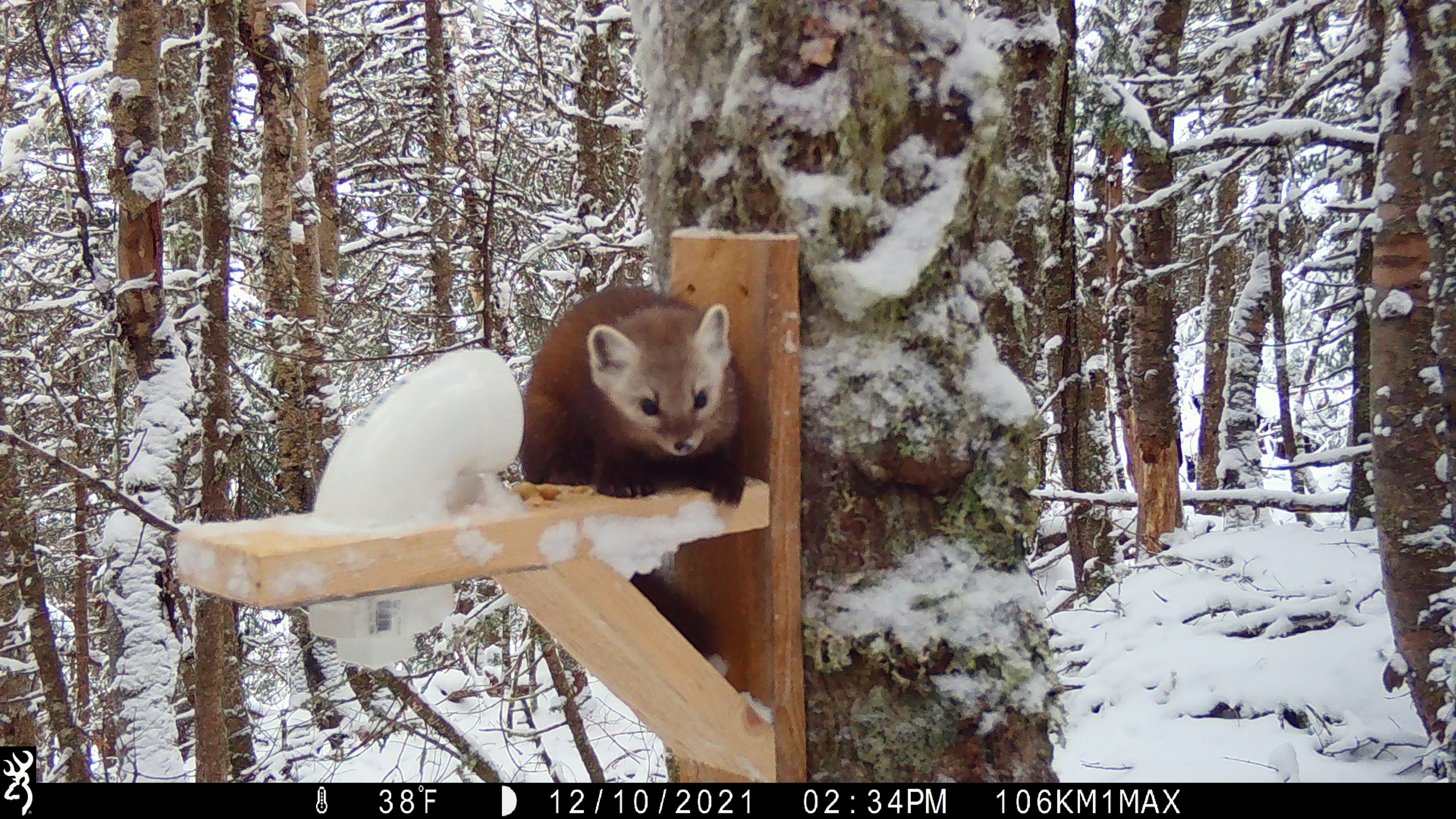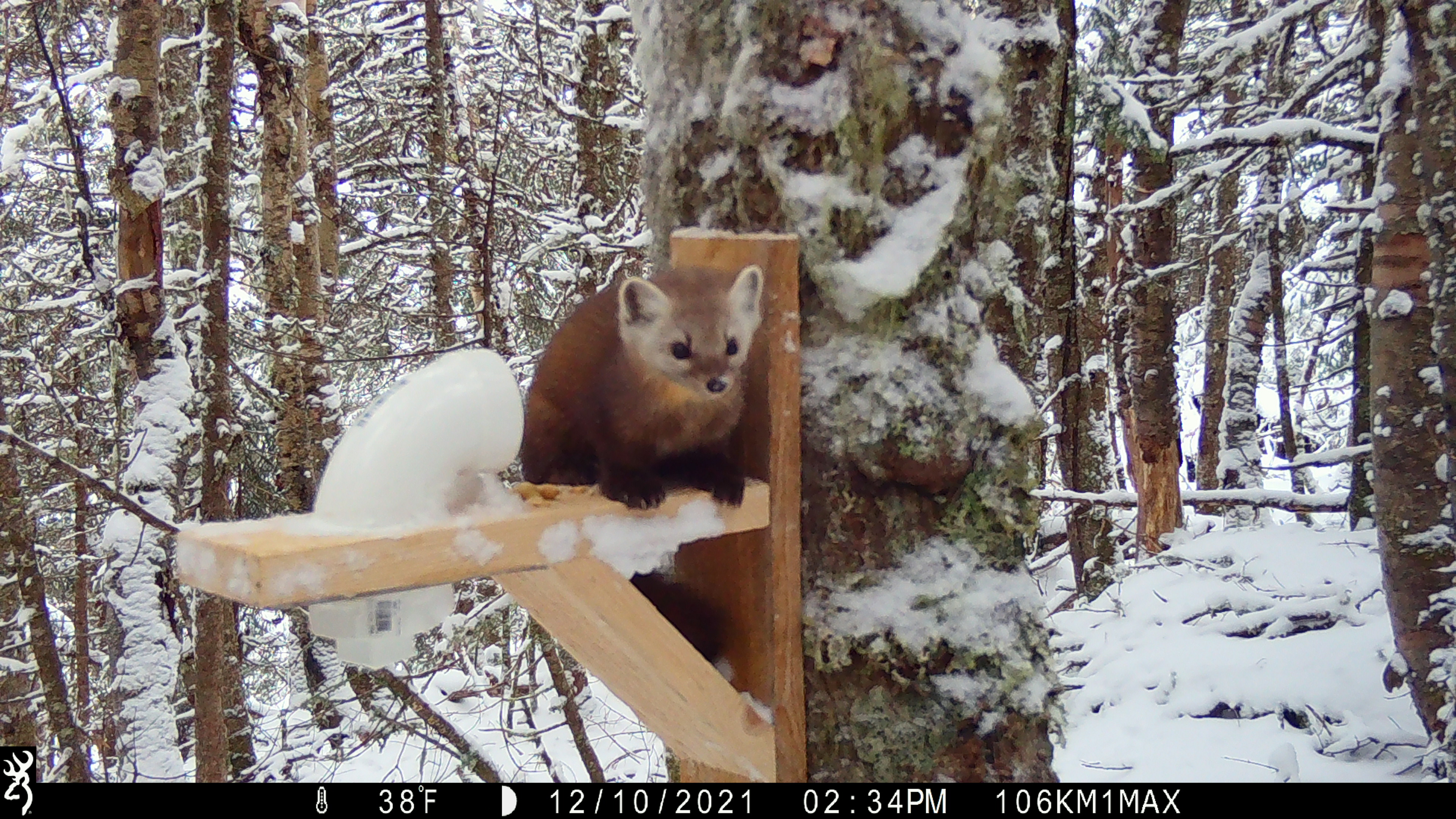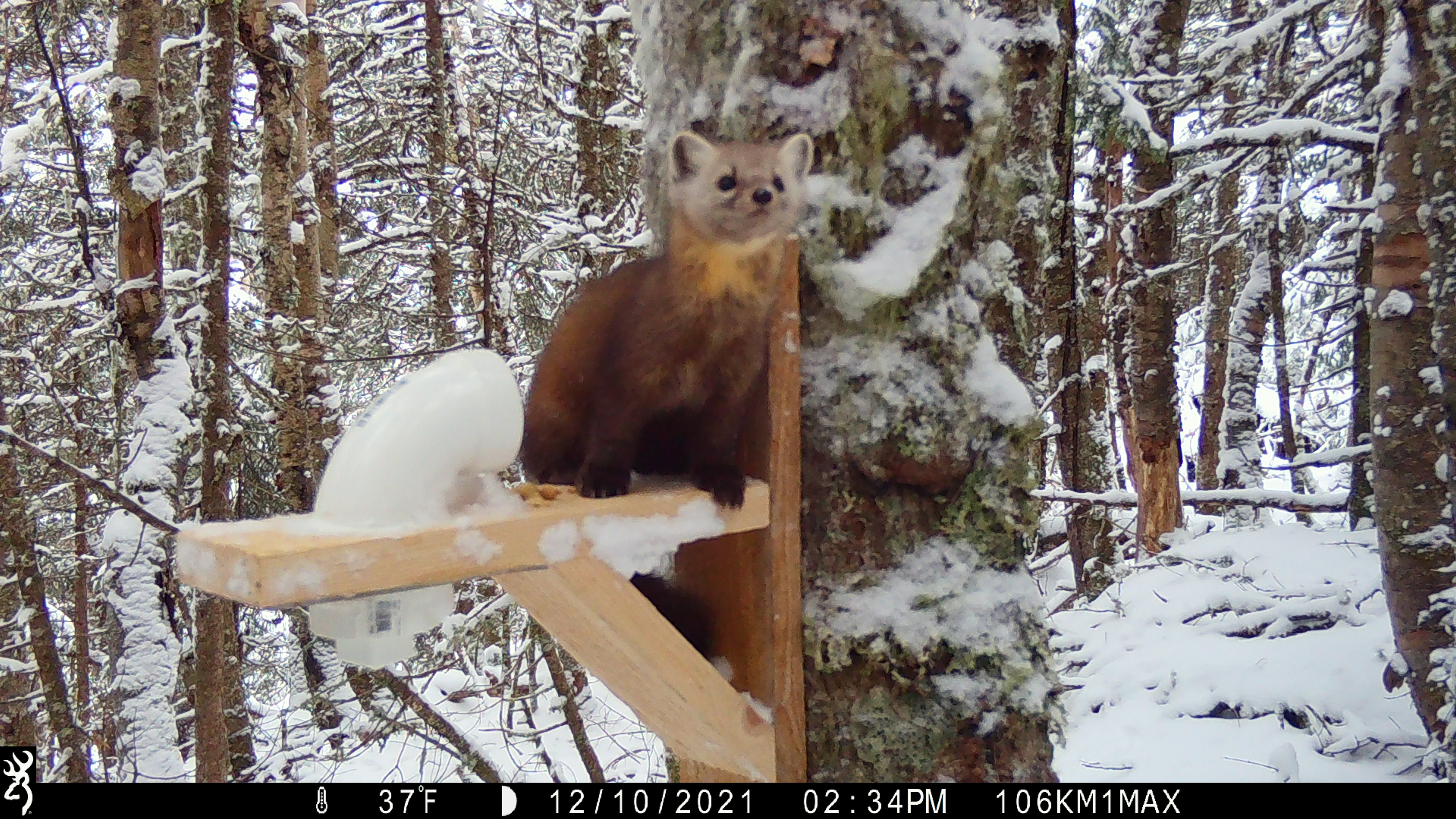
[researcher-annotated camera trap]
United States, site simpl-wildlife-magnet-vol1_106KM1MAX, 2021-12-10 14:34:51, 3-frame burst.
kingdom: Animalia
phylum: Chordata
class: Mammalia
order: Carnivora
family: Mustelidae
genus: Martes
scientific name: Martes americana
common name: american marten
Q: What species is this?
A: American marten (Martes americana).